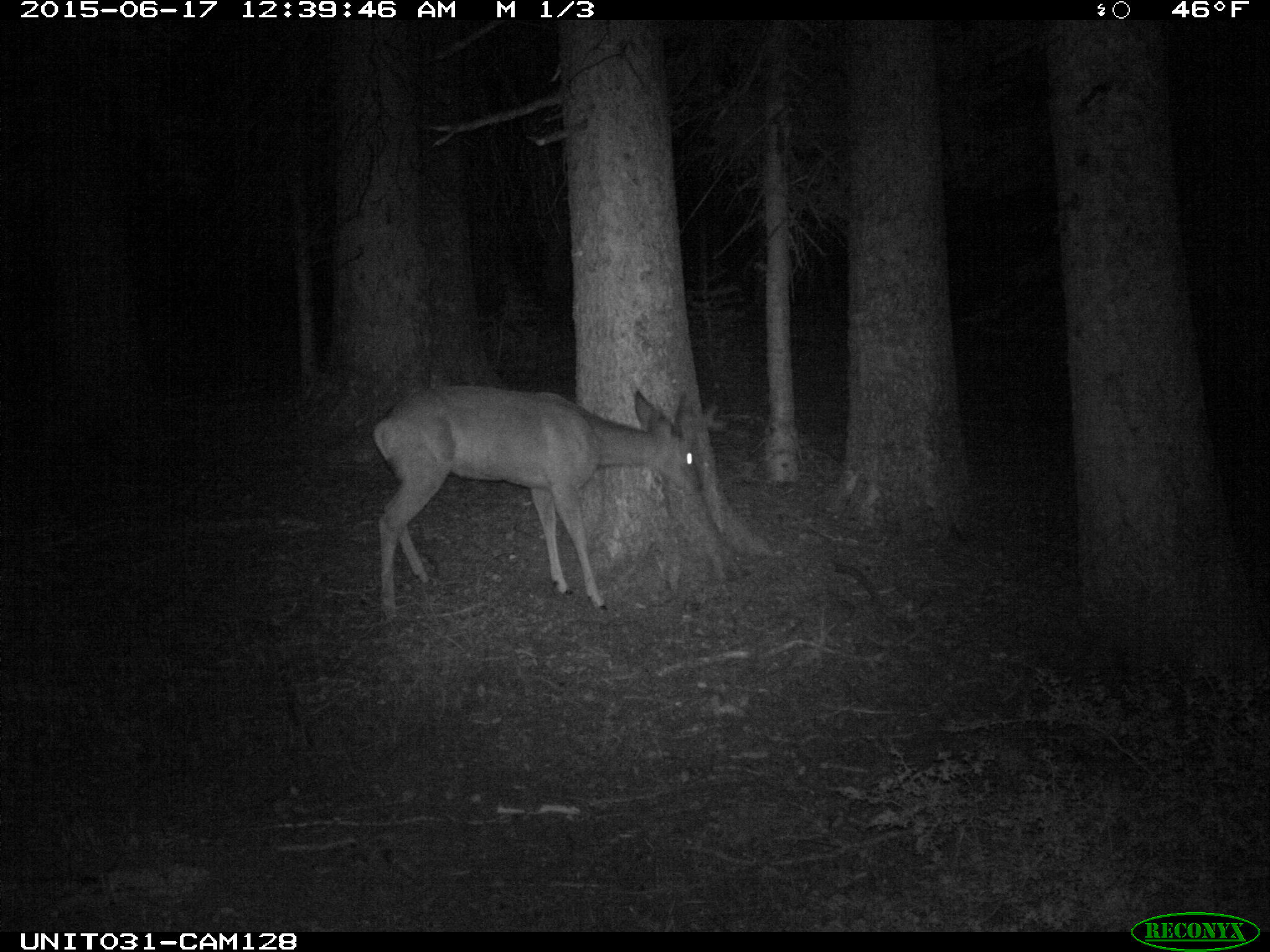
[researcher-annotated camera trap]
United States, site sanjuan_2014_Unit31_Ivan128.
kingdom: Animalia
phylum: Chordata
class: Mammalia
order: Artiodactyla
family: Cervidae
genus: Odocoileus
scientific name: Odocoileus hemionus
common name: mule deer